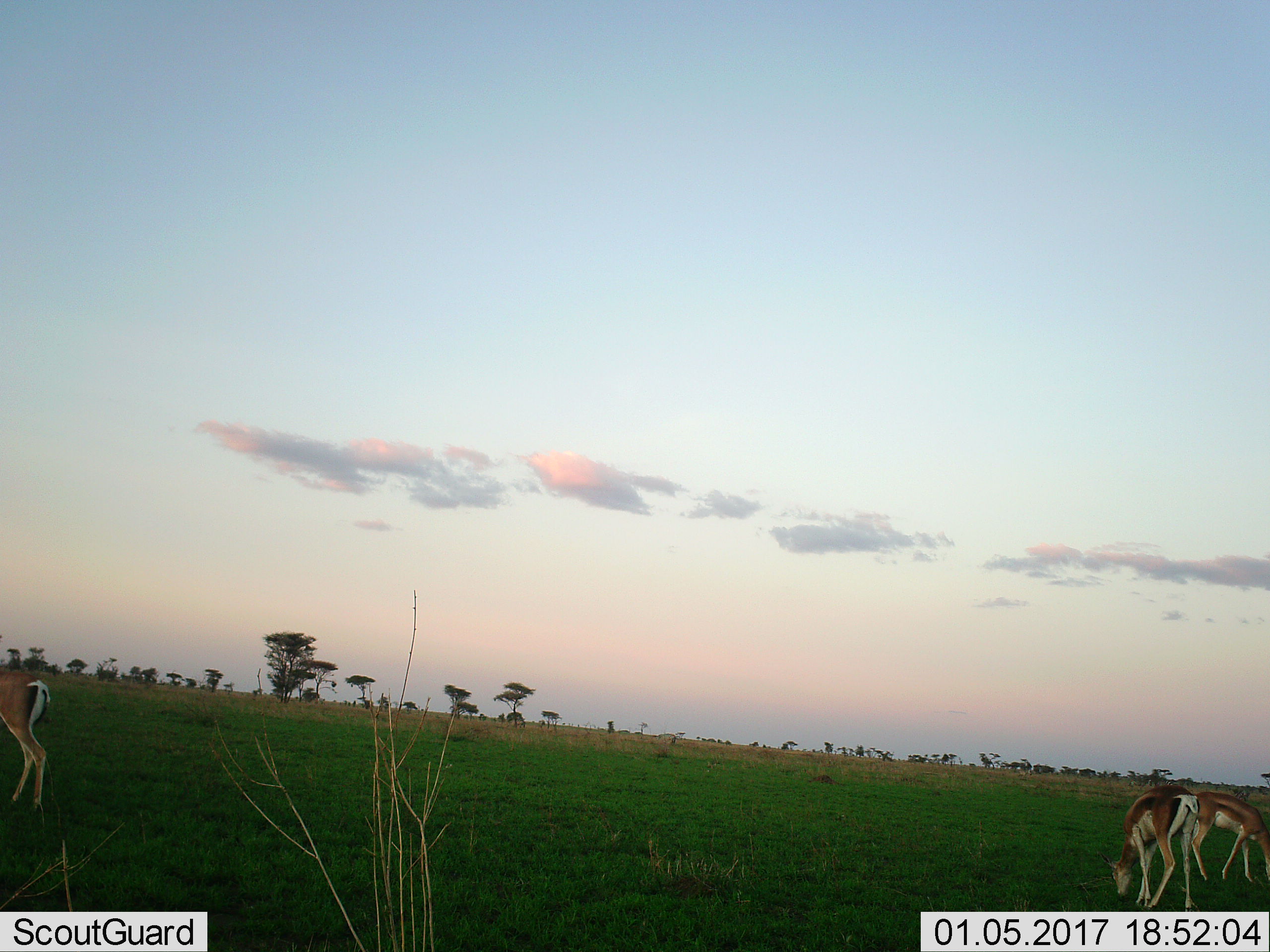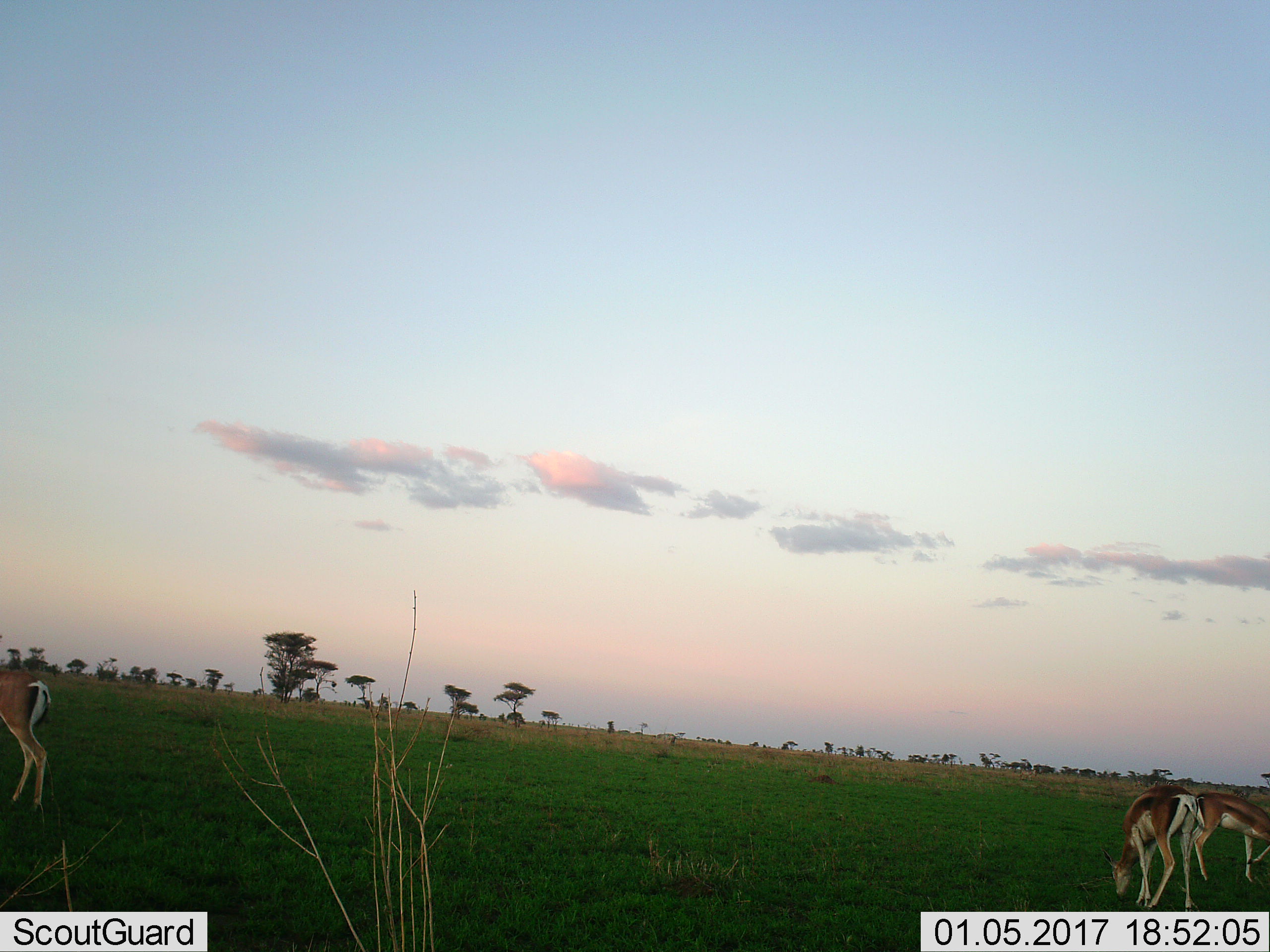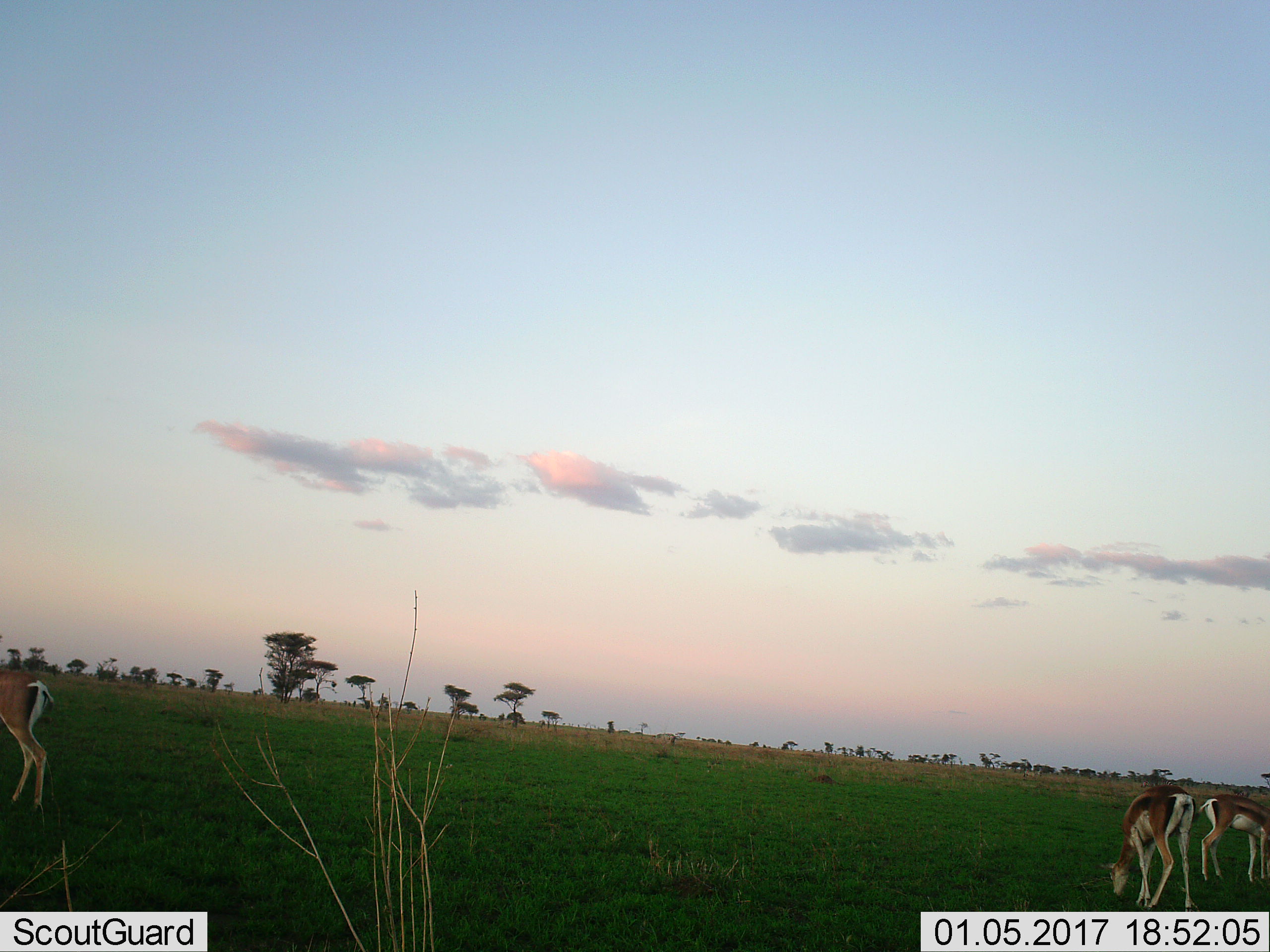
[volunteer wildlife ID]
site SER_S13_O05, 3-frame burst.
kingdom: Animalia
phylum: Chordata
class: Mammalia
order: Artiodactyla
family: Bovidae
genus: Nanger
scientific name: Nanger granti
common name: grant's gazelle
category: gazellegrants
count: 3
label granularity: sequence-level